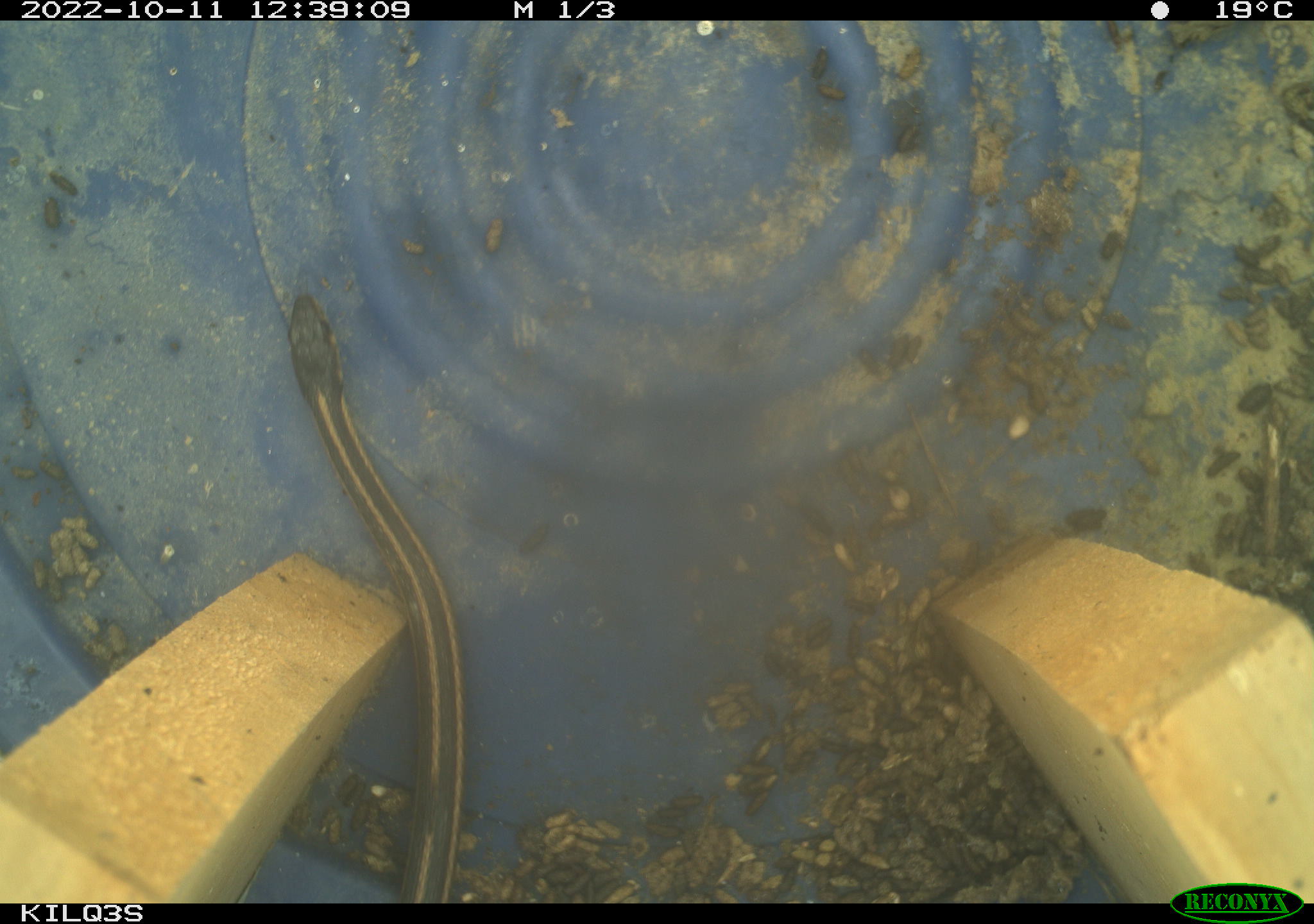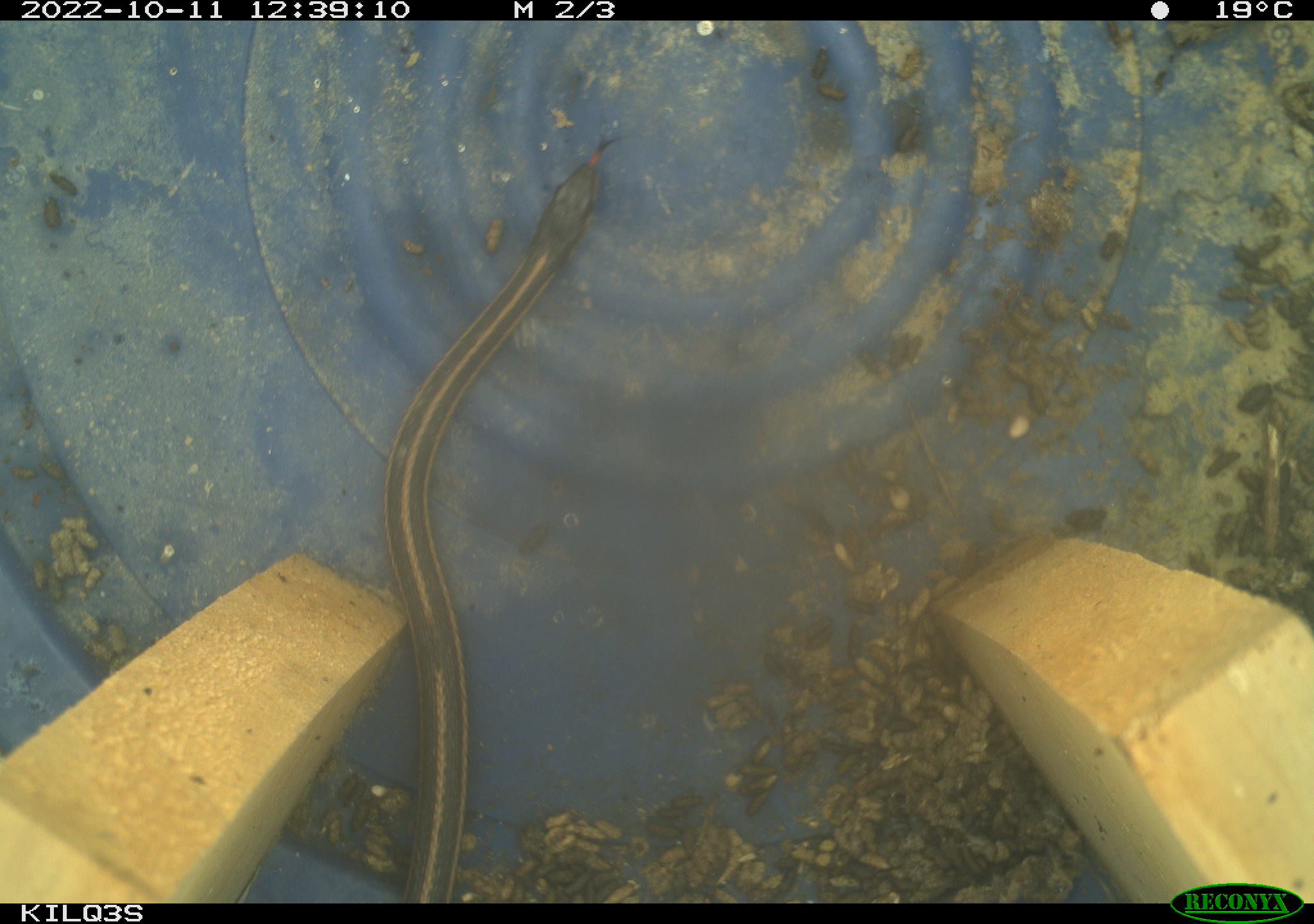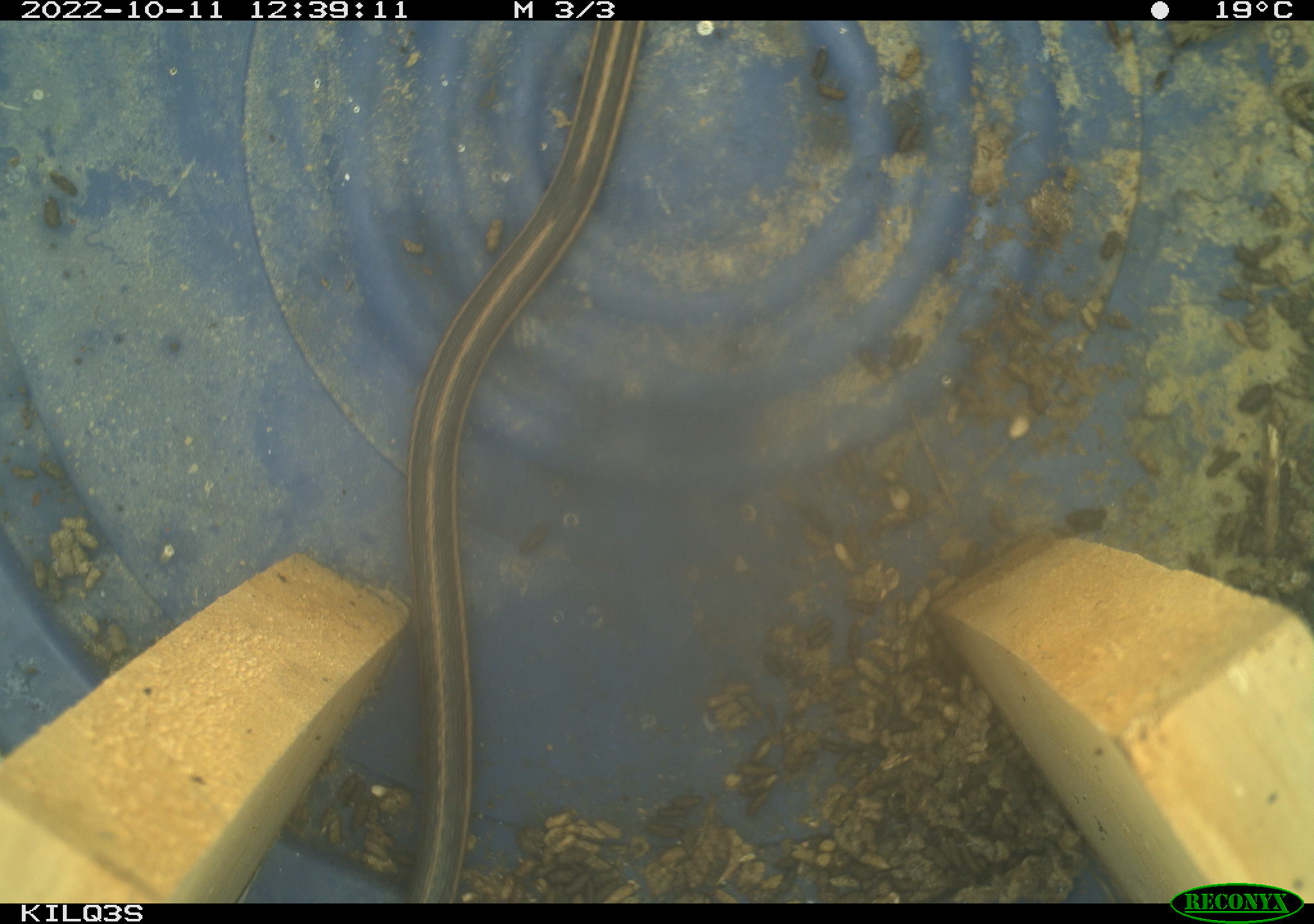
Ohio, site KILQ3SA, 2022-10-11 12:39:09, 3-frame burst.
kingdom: Animalia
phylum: Chordata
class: Reptilia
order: Squamata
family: Colubridae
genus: Thamnophis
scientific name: Thamnophis sirtalis sirtalis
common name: eastern gartersnake